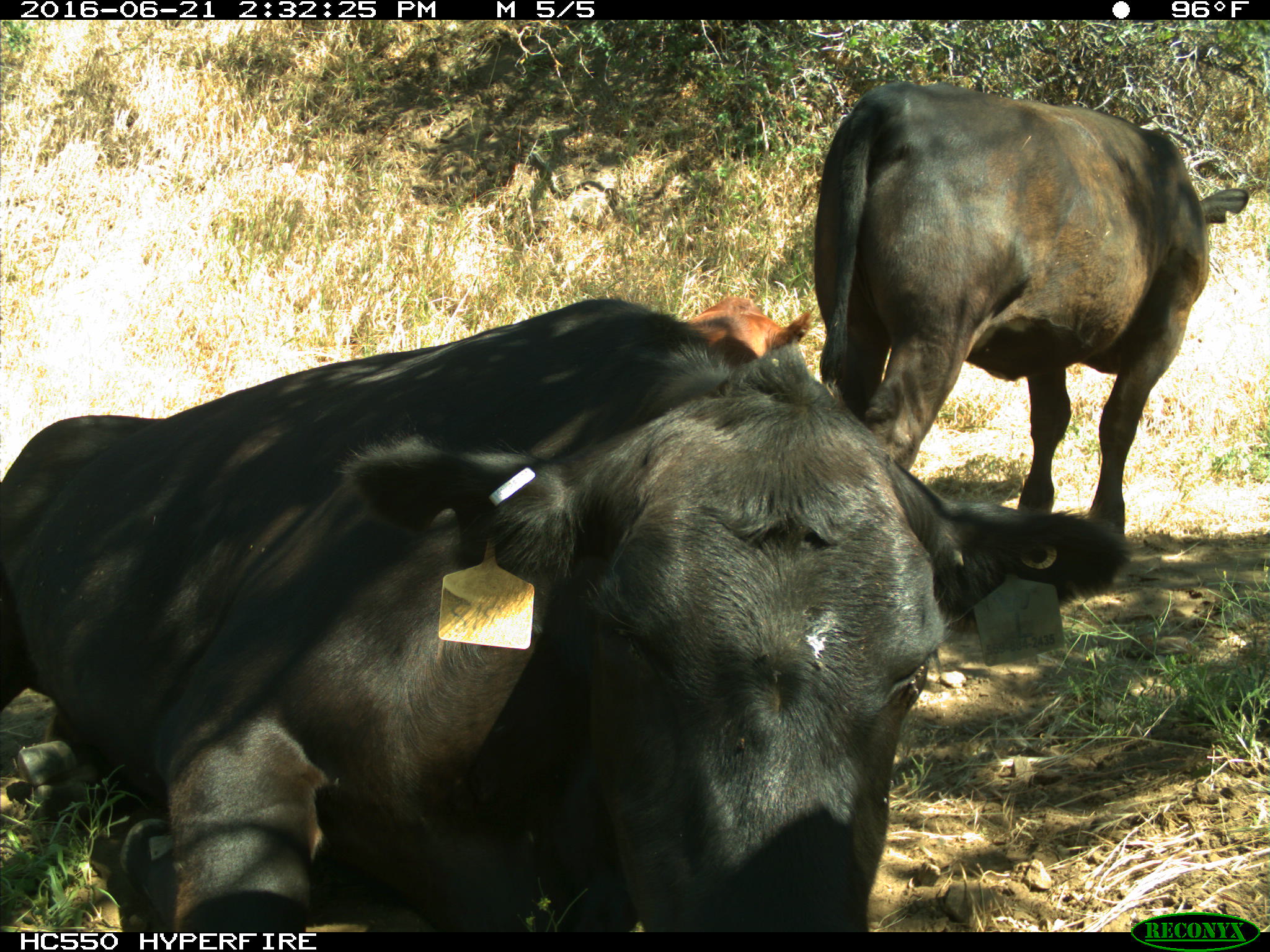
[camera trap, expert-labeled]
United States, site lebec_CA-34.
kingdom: Animalia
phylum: Chordata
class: Mammalia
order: Artiodactyla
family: Bovidae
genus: Bos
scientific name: Bos taurus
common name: domestic cow